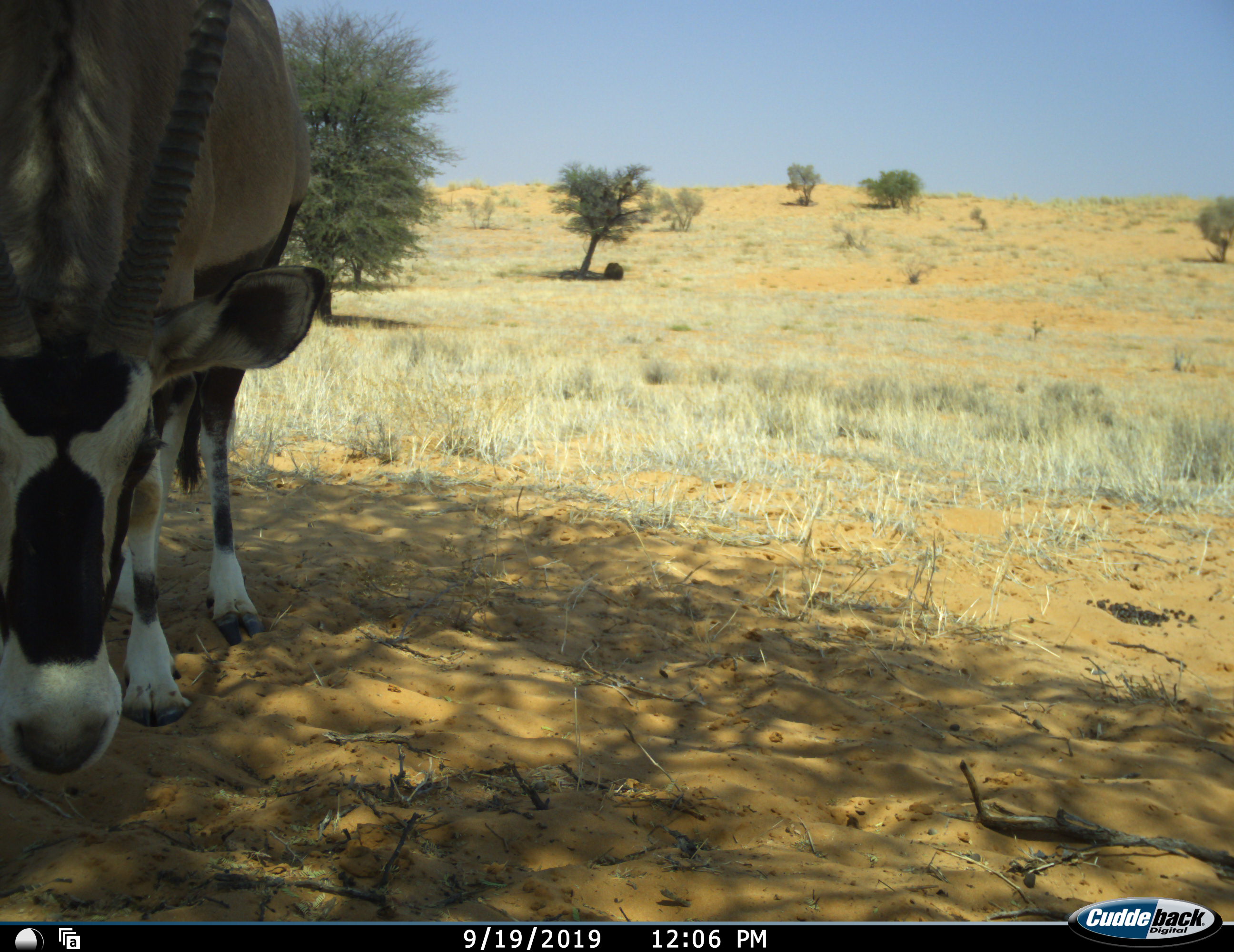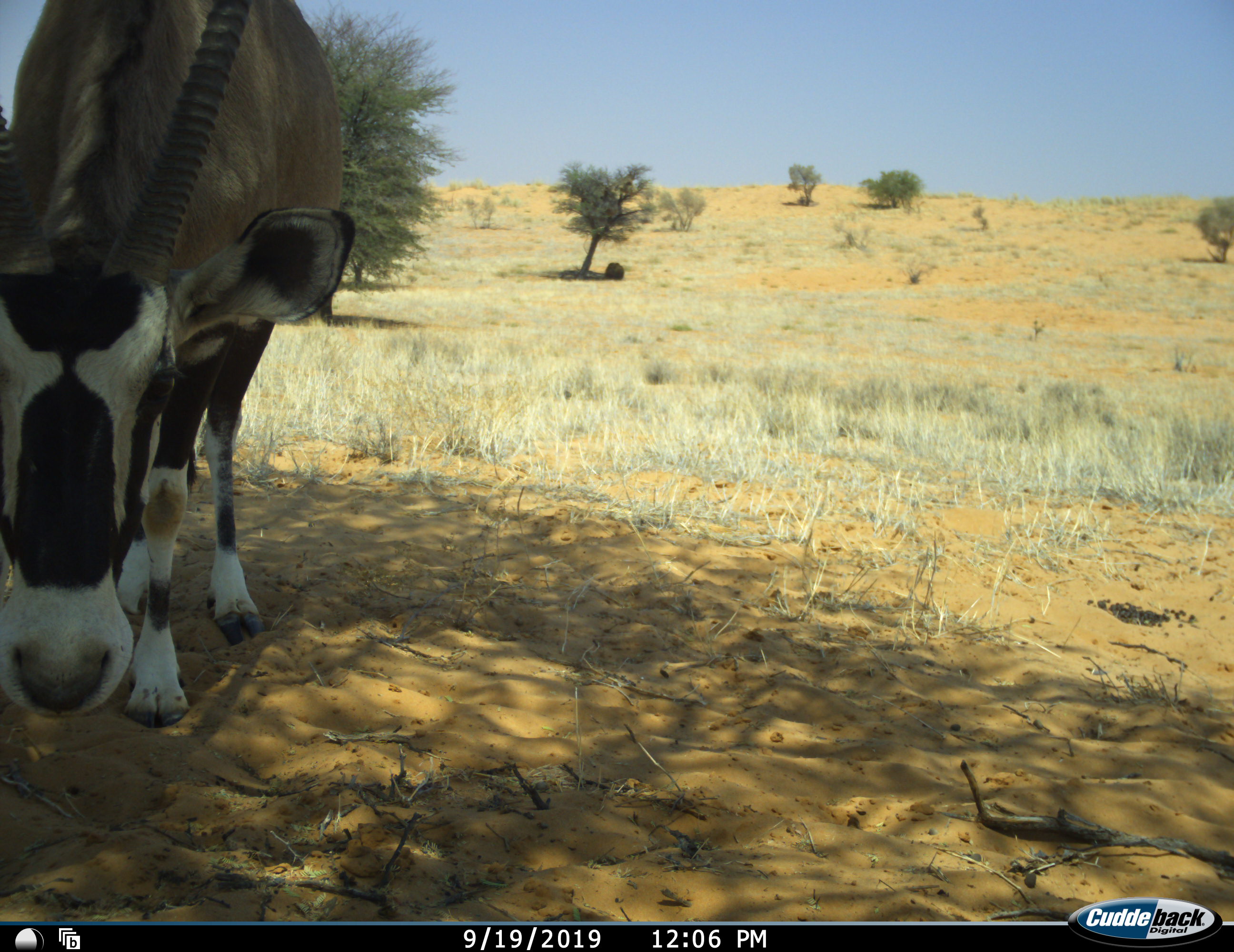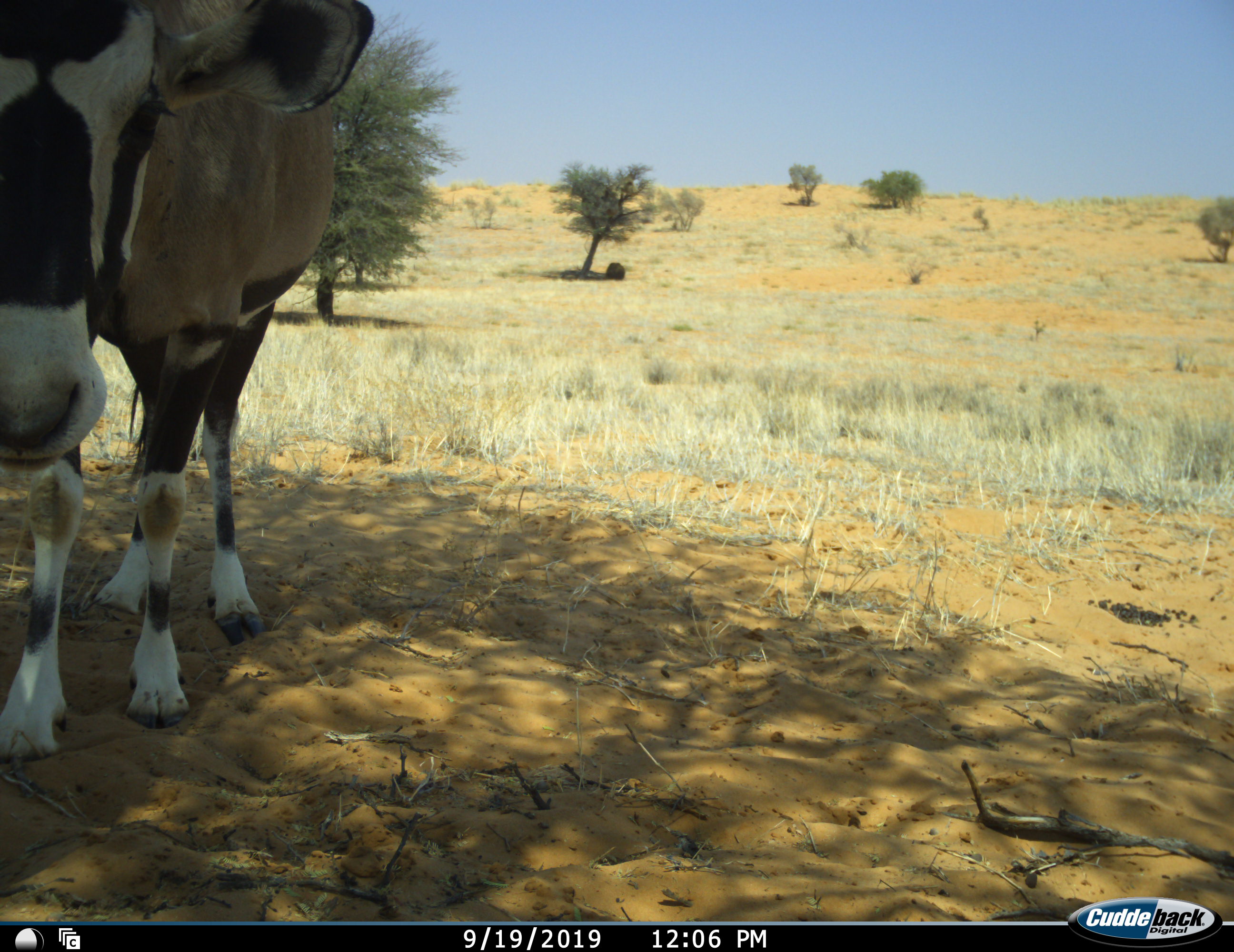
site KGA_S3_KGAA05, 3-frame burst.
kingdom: Animalia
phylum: Chordata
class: Mammalia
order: Artiodactyla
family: Bovidae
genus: Oryx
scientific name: Oryx gazella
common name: gemsbok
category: oryx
Oryx (gemsbok) (Oryx gazella), count 1. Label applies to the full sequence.